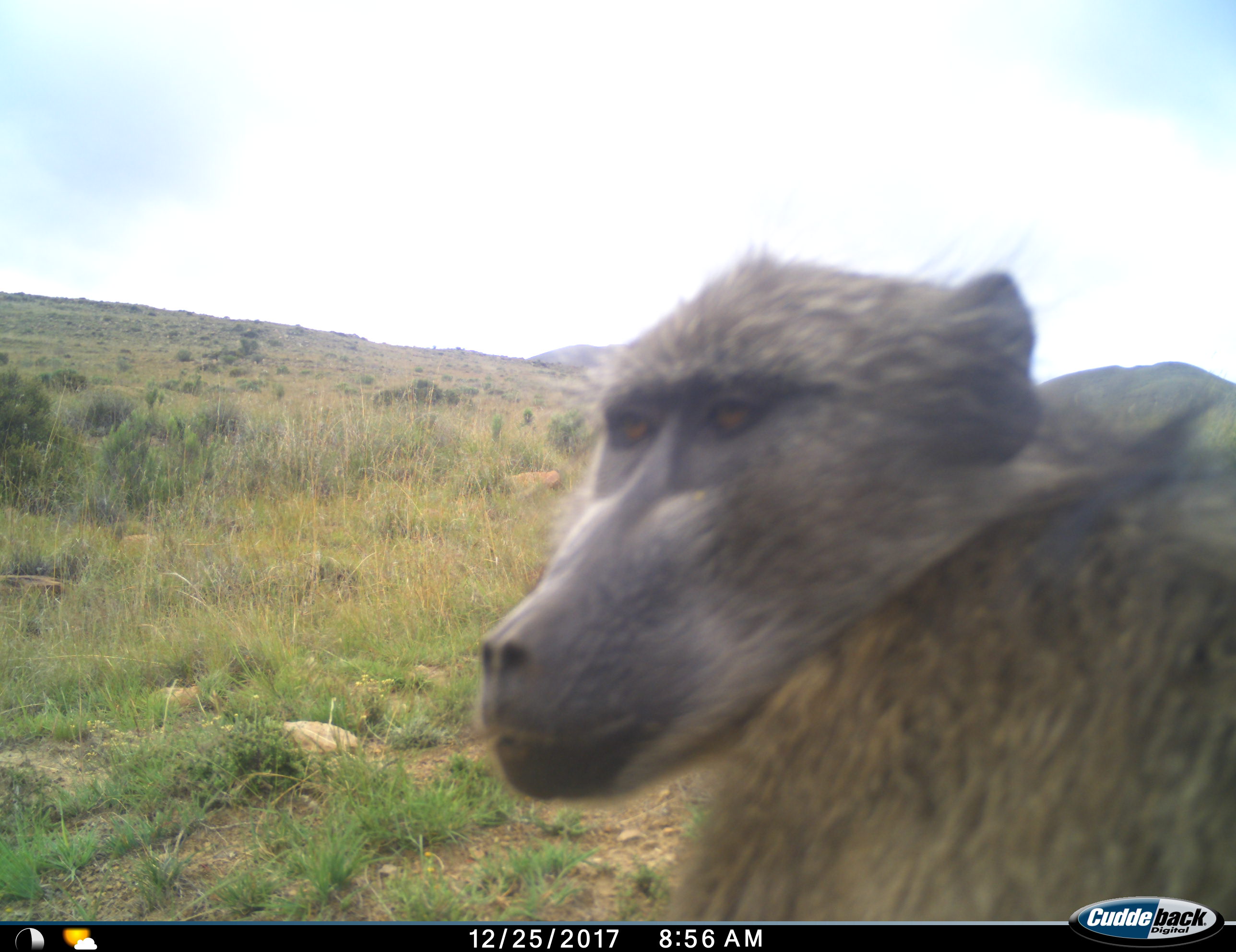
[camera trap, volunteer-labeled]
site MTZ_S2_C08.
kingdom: Animalia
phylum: Chordata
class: Mammalia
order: Primates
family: Cercopithecidae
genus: Papio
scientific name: Papio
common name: baboon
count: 1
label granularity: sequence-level